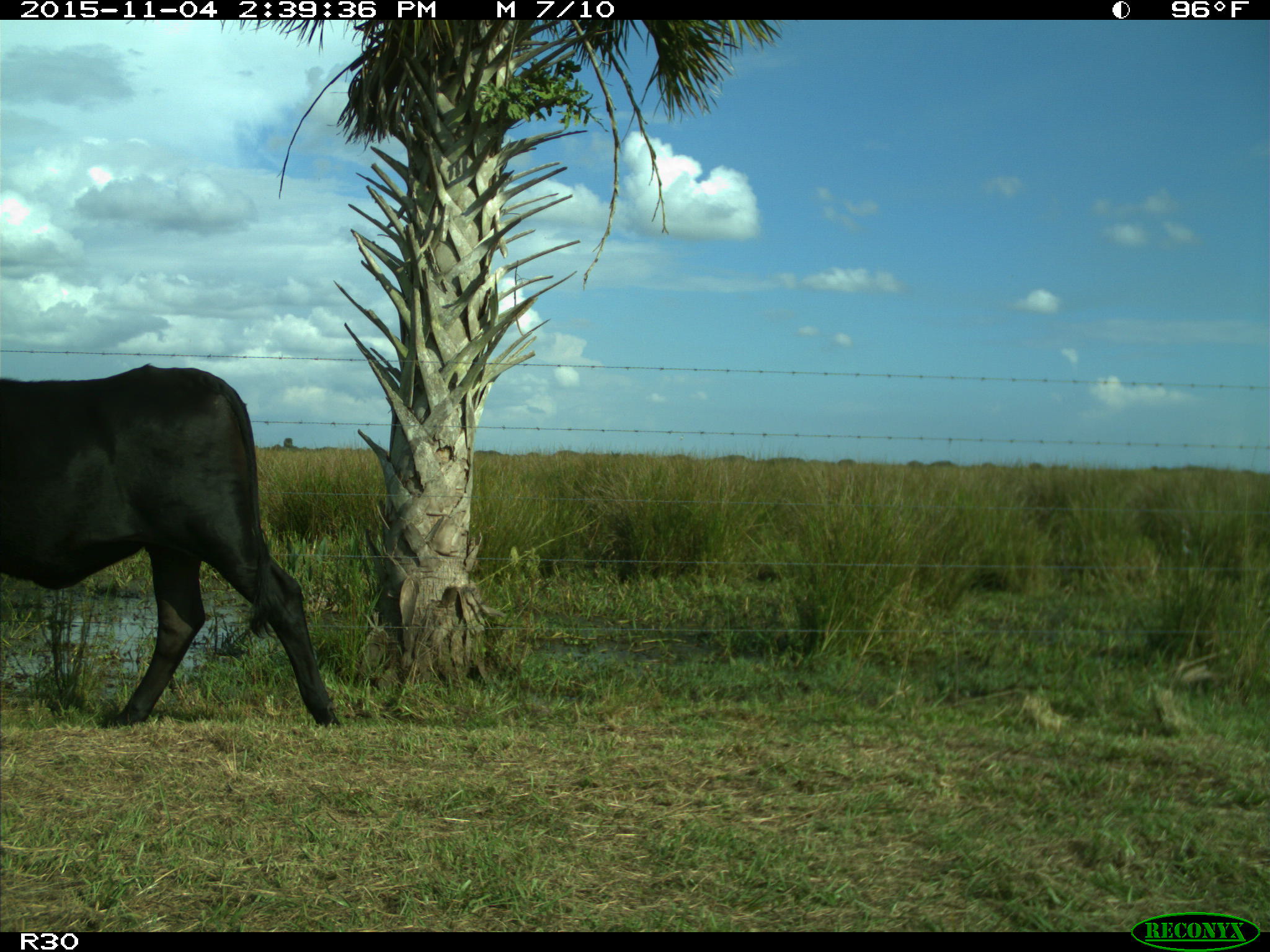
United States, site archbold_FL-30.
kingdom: Animalia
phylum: Chordata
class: Mammalia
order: Artiodactyla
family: Bovidae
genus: Bos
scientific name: Bos taurus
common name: domestic cow